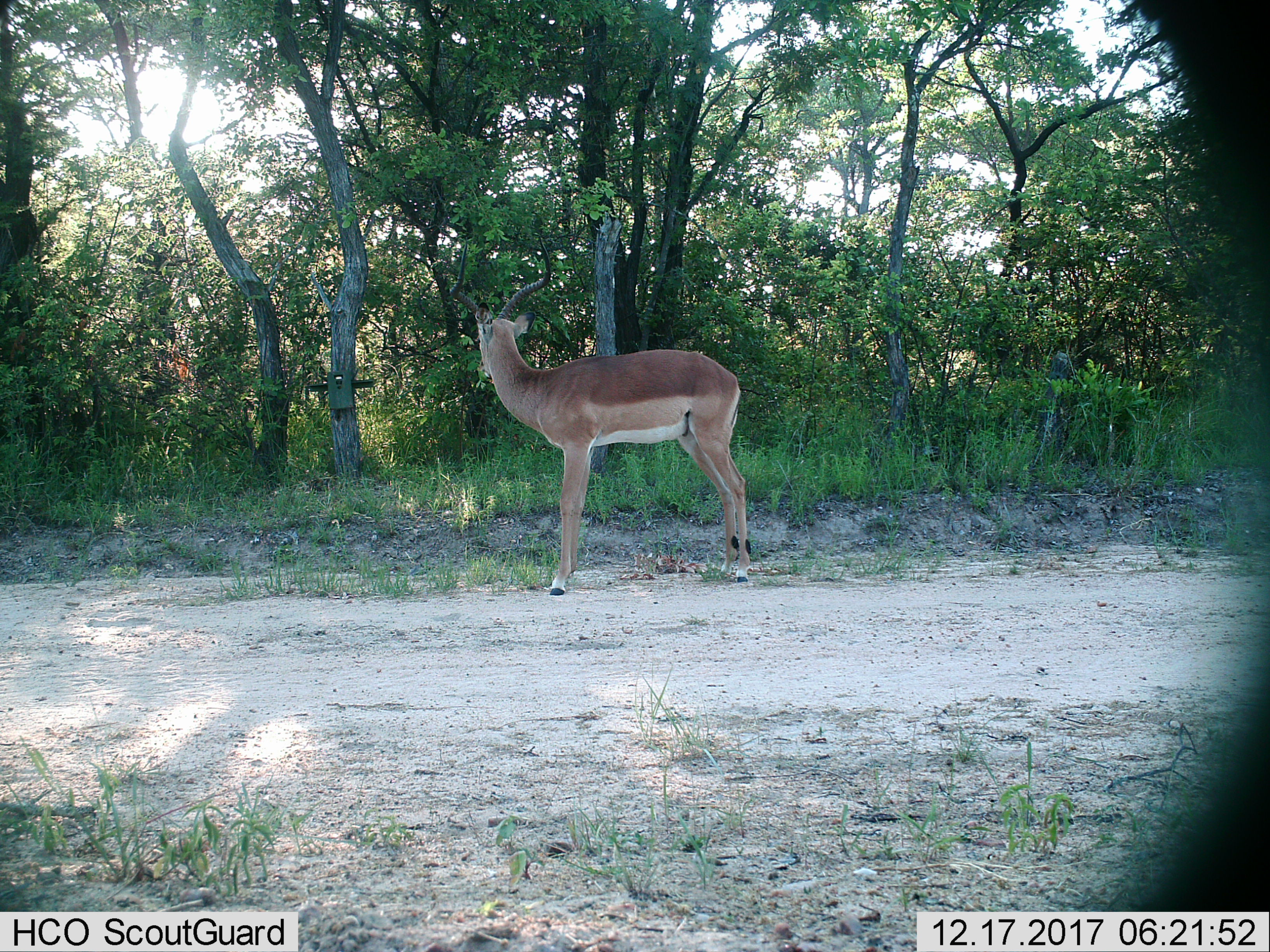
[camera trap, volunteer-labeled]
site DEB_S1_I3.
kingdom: Animalia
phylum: Chordata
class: Mammalia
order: Artiodactyla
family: Bovidae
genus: Aepyceros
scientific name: Aepyceros melampus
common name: impala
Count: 1.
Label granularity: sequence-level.